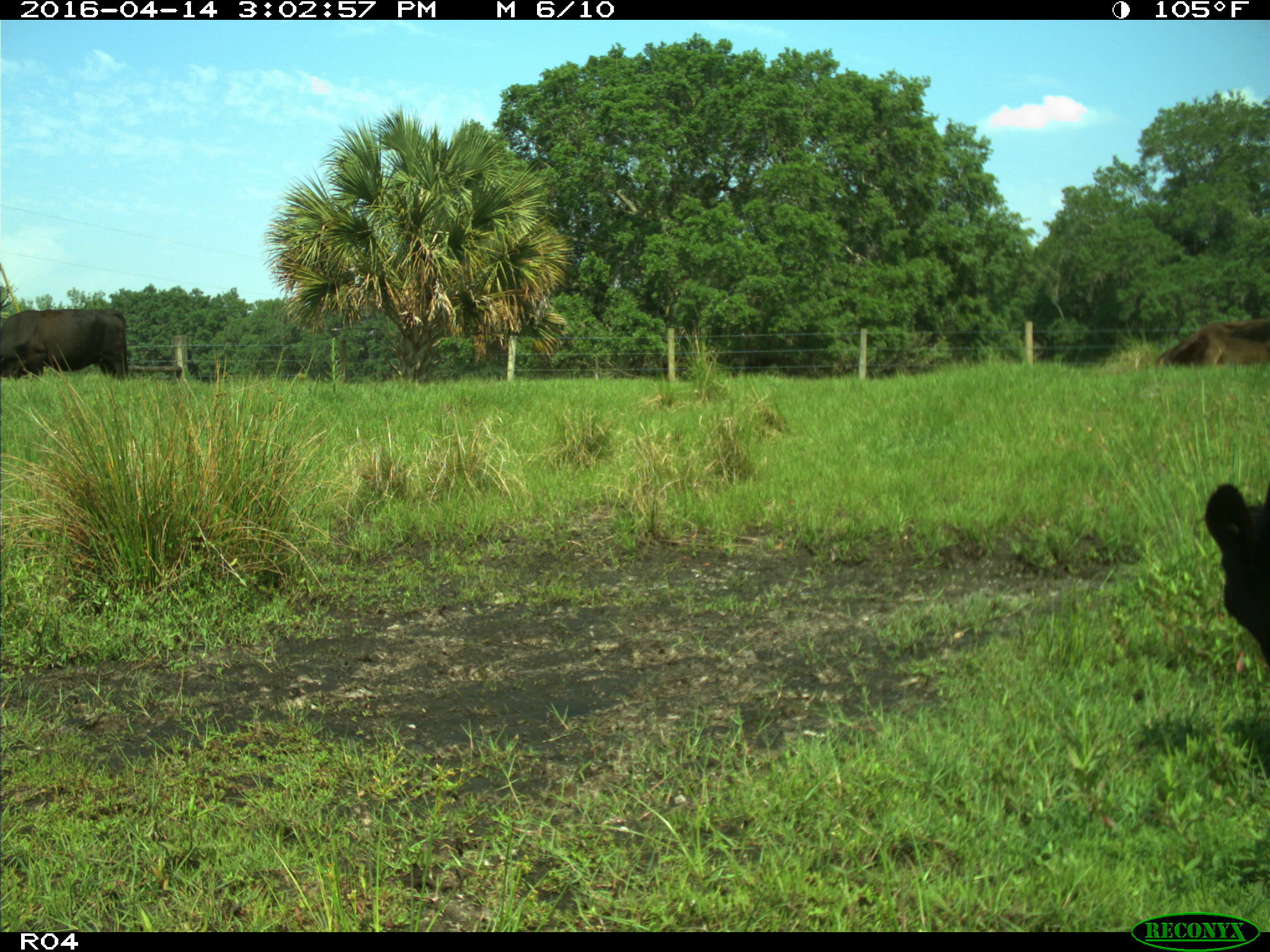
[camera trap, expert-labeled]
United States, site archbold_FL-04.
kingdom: Animalia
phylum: Chordata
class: Mammalia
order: Artiodactyla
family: Bovidae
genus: Bos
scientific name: Bos taurus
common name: domestic cow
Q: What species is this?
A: Bos taurus (domestic cow).